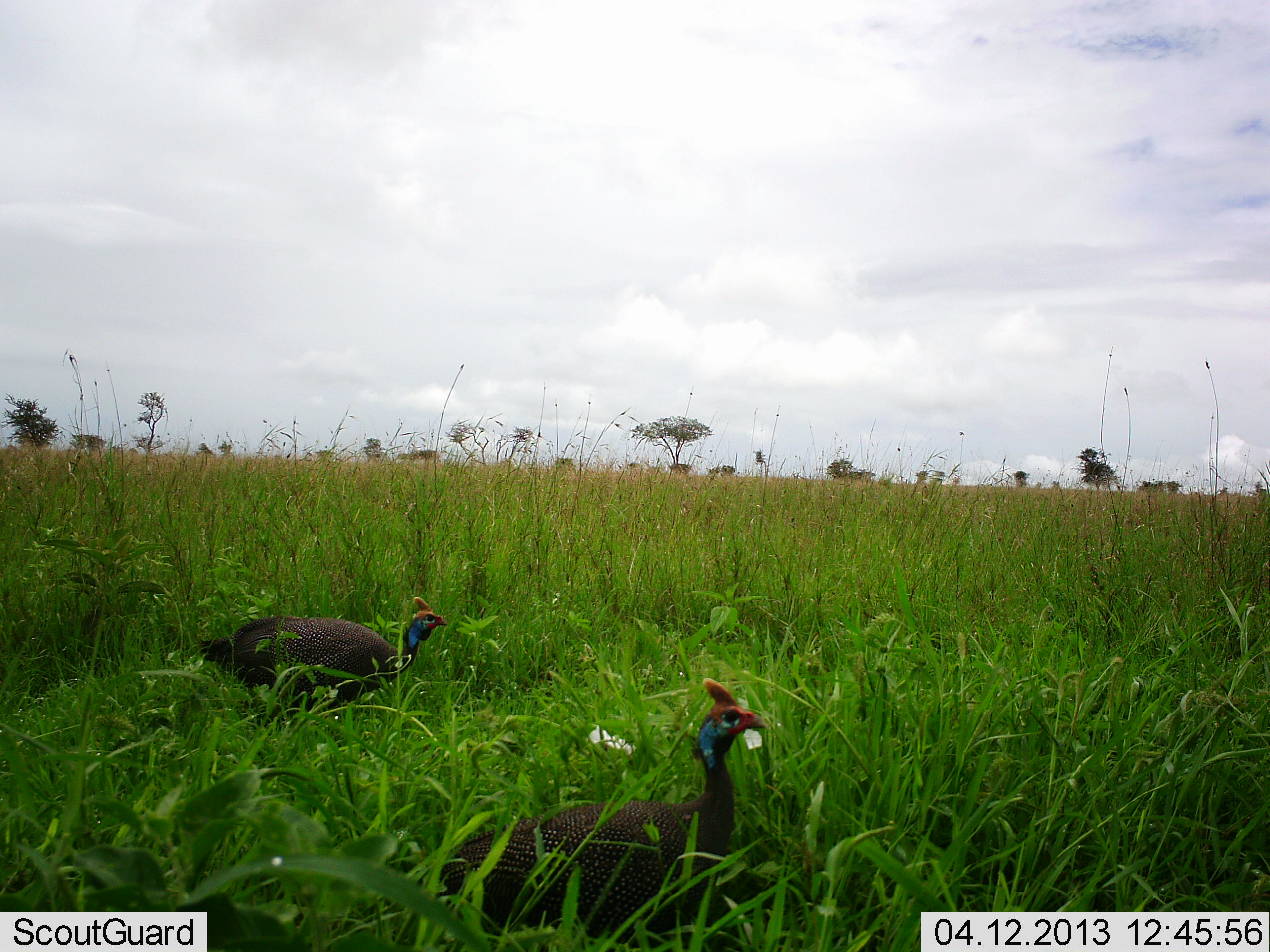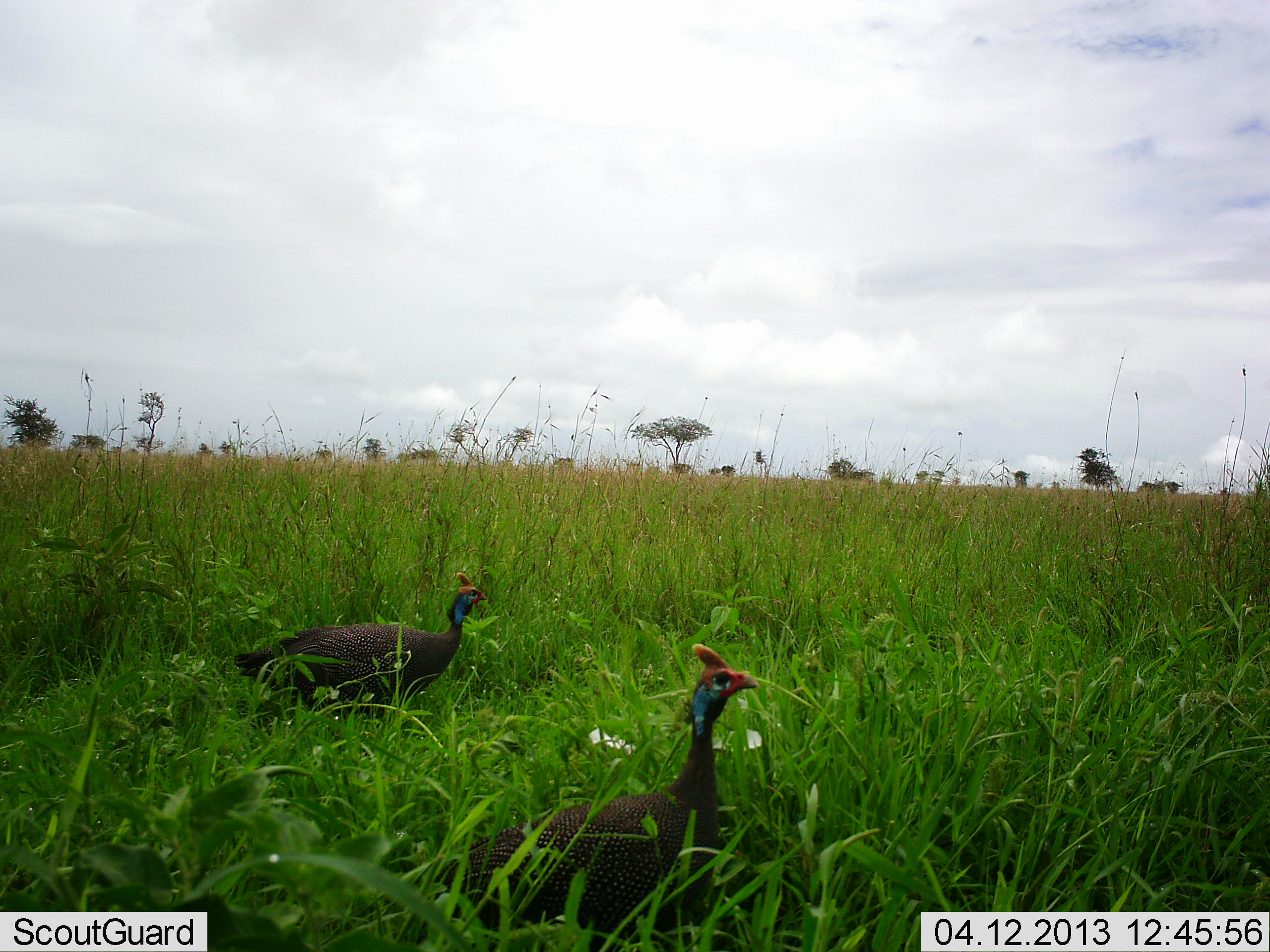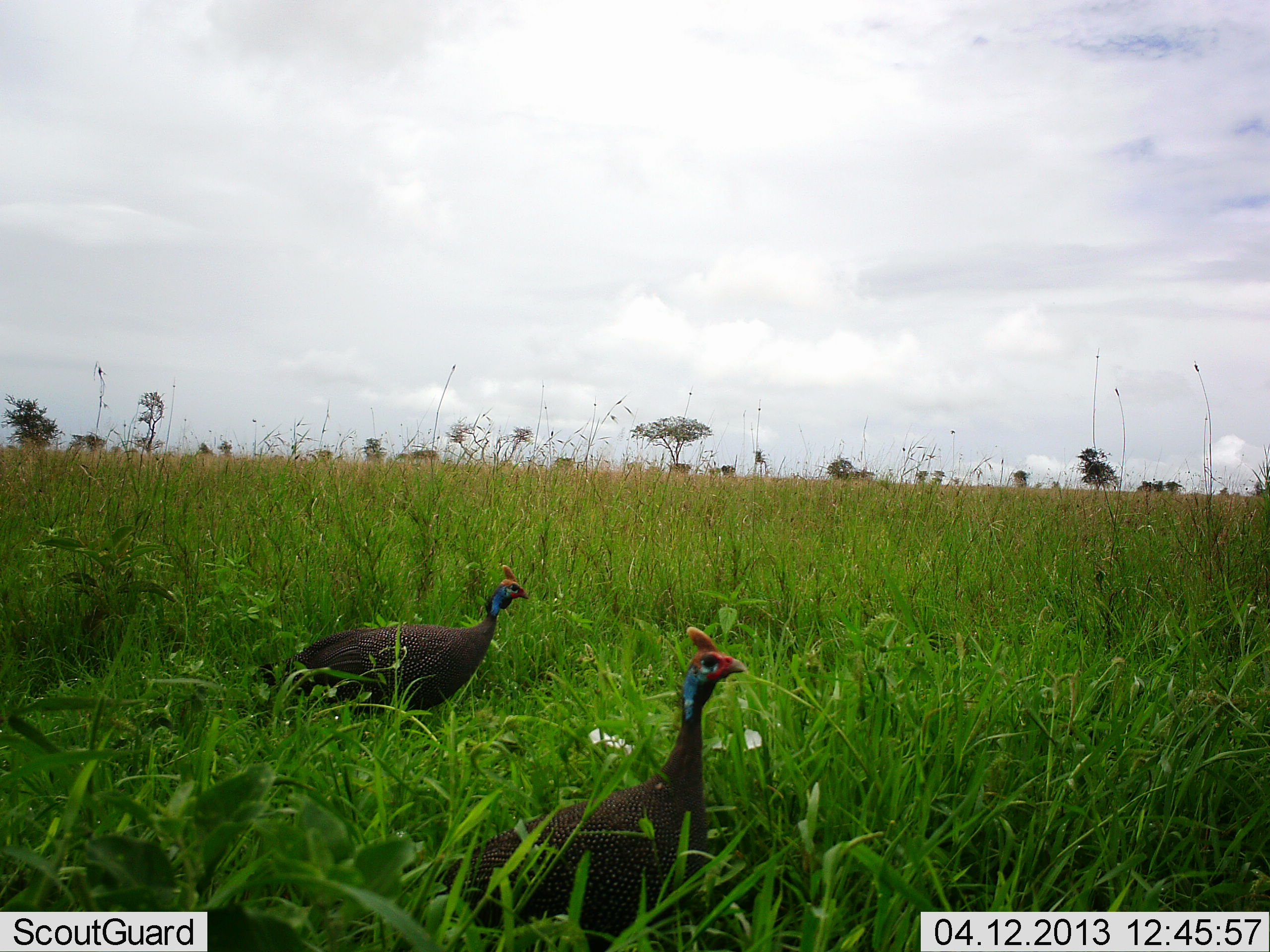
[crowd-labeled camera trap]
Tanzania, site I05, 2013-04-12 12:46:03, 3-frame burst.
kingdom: Animalia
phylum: Chordata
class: Aves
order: Galliformes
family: Numididae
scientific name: Numididae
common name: guinea fowl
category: guineafowl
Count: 2.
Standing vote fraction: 44%.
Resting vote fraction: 5%.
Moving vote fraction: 64%.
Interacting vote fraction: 0%.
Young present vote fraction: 0%.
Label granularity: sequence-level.